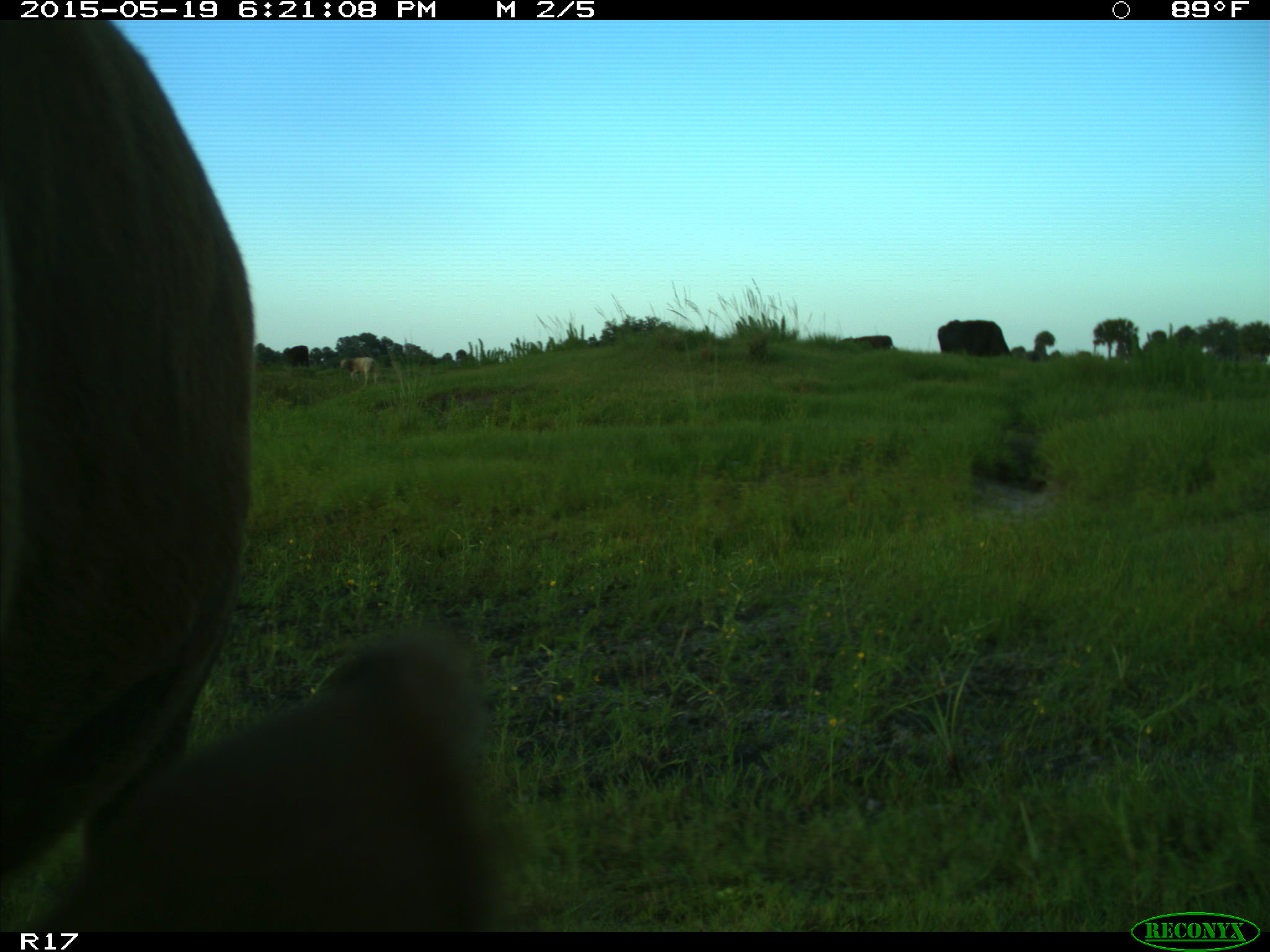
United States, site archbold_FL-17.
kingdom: Animalia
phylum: Chordata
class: Mammalia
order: Artiodactyla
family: Bovidae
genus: Bos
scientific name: Bos taurus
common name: domestic cow